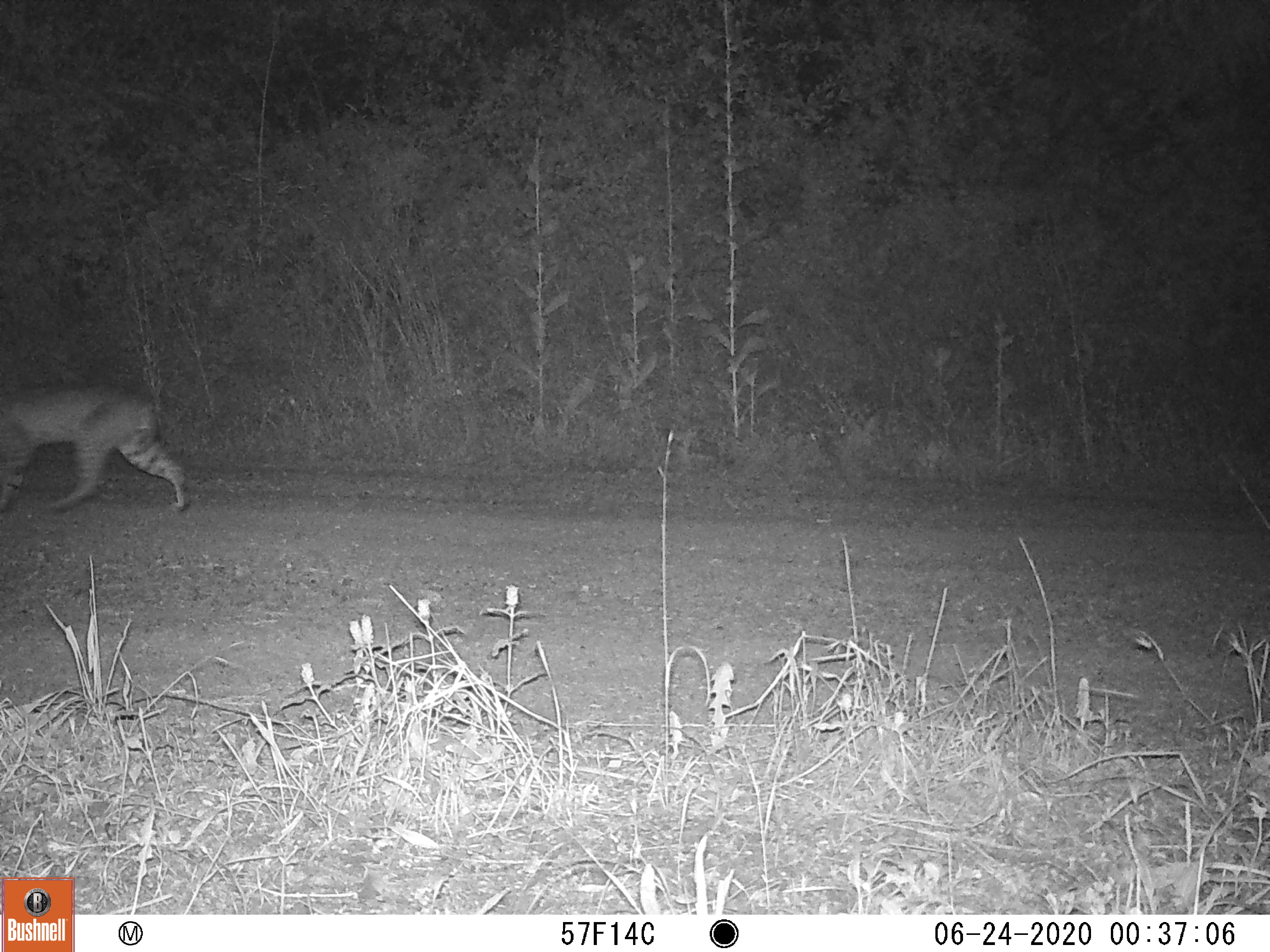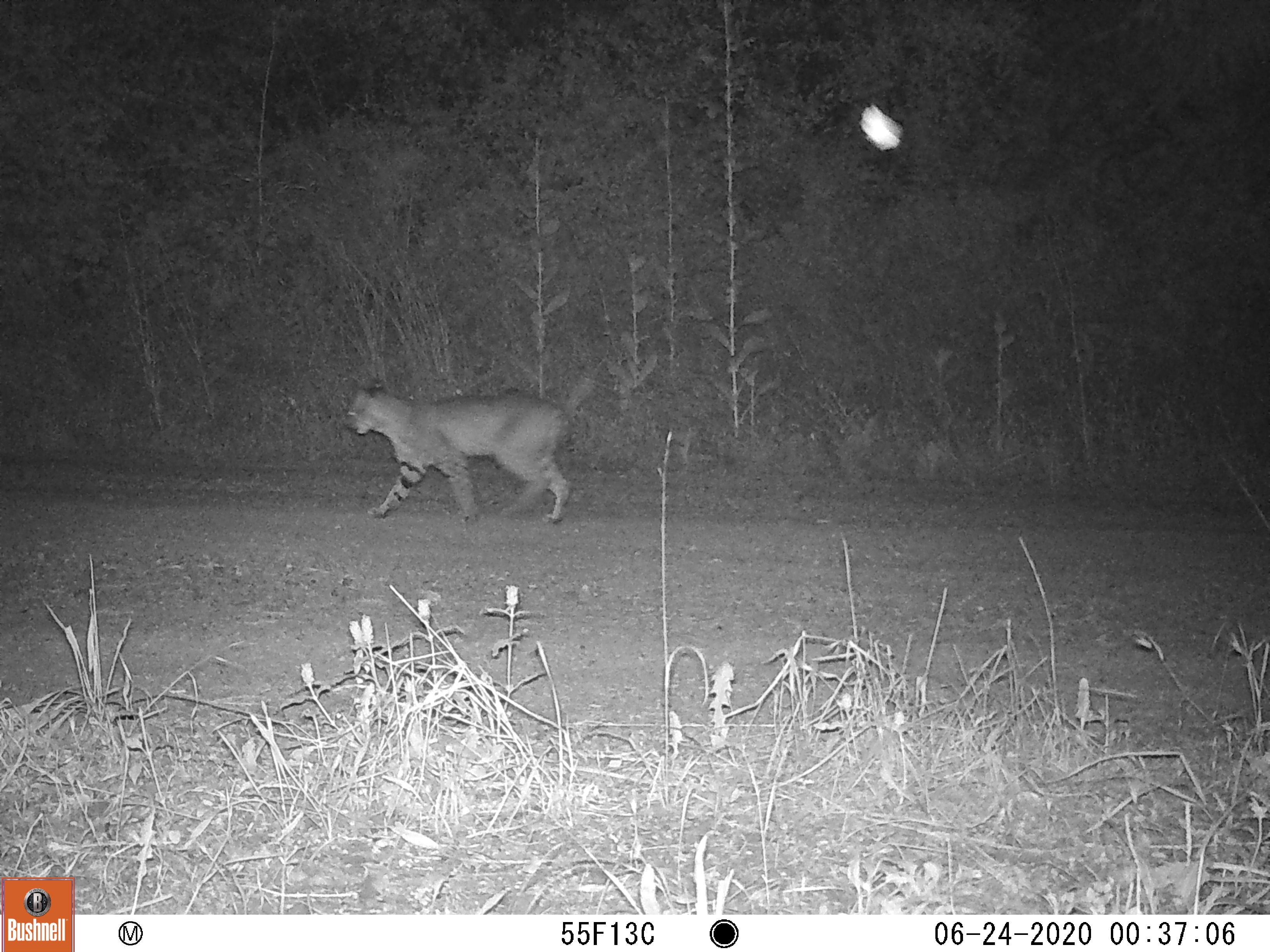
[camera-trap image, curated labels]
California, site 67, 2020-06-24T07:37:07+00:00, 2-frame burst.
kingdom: Animalia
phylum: Chordata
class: Mammalia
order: Carnivora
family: Felidae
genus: Lynx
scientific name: Lynx rufus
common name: bobcat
Bobcat (Lynx rufus).